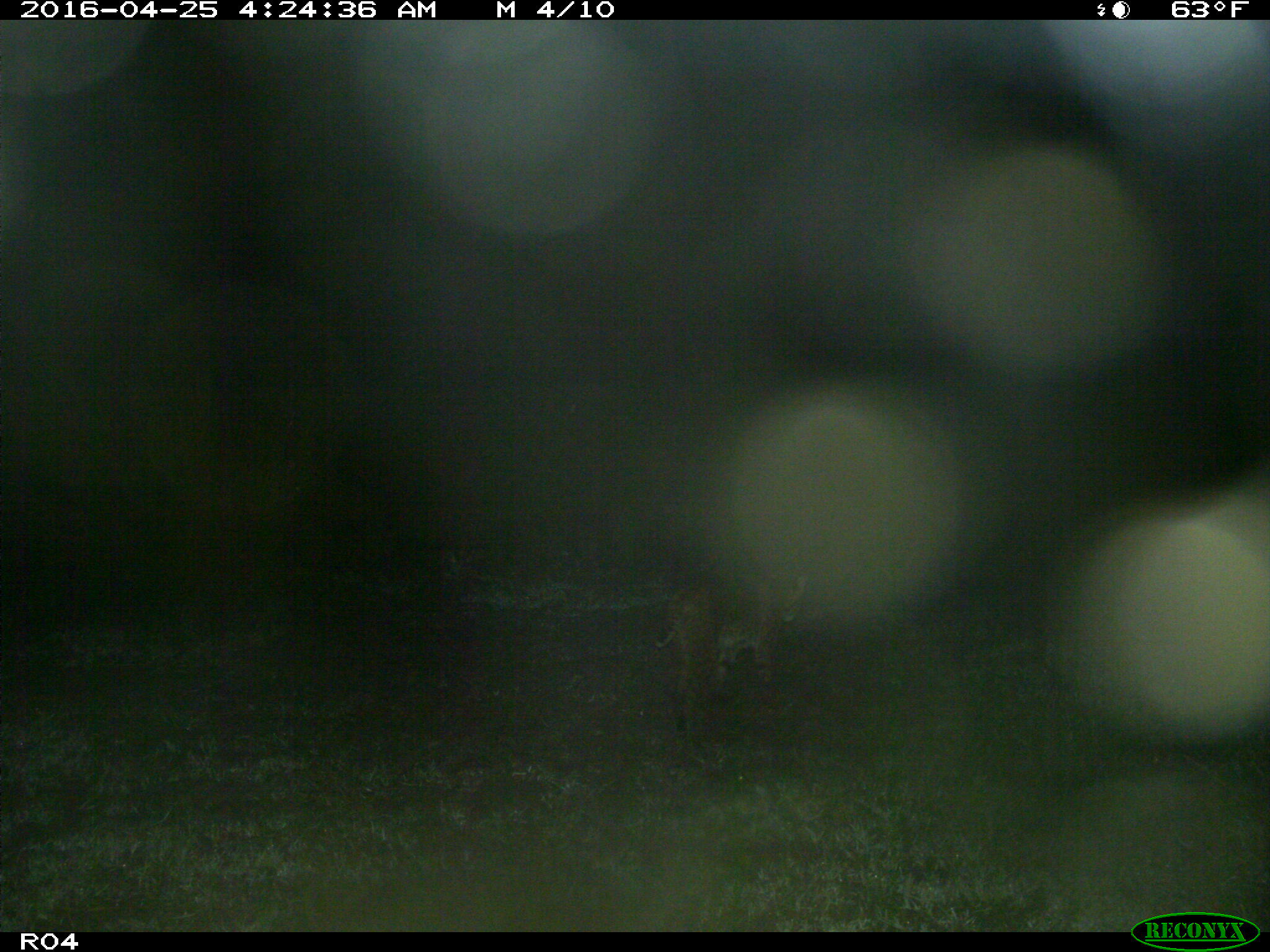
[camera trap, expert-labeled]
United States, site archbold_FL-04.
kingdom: Animalia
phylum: Chordata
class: Mammalia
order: Carnivora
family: Felidae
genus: Lynx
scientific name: Lynx rufus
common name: bobcat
Lynx rufus (bobcat).